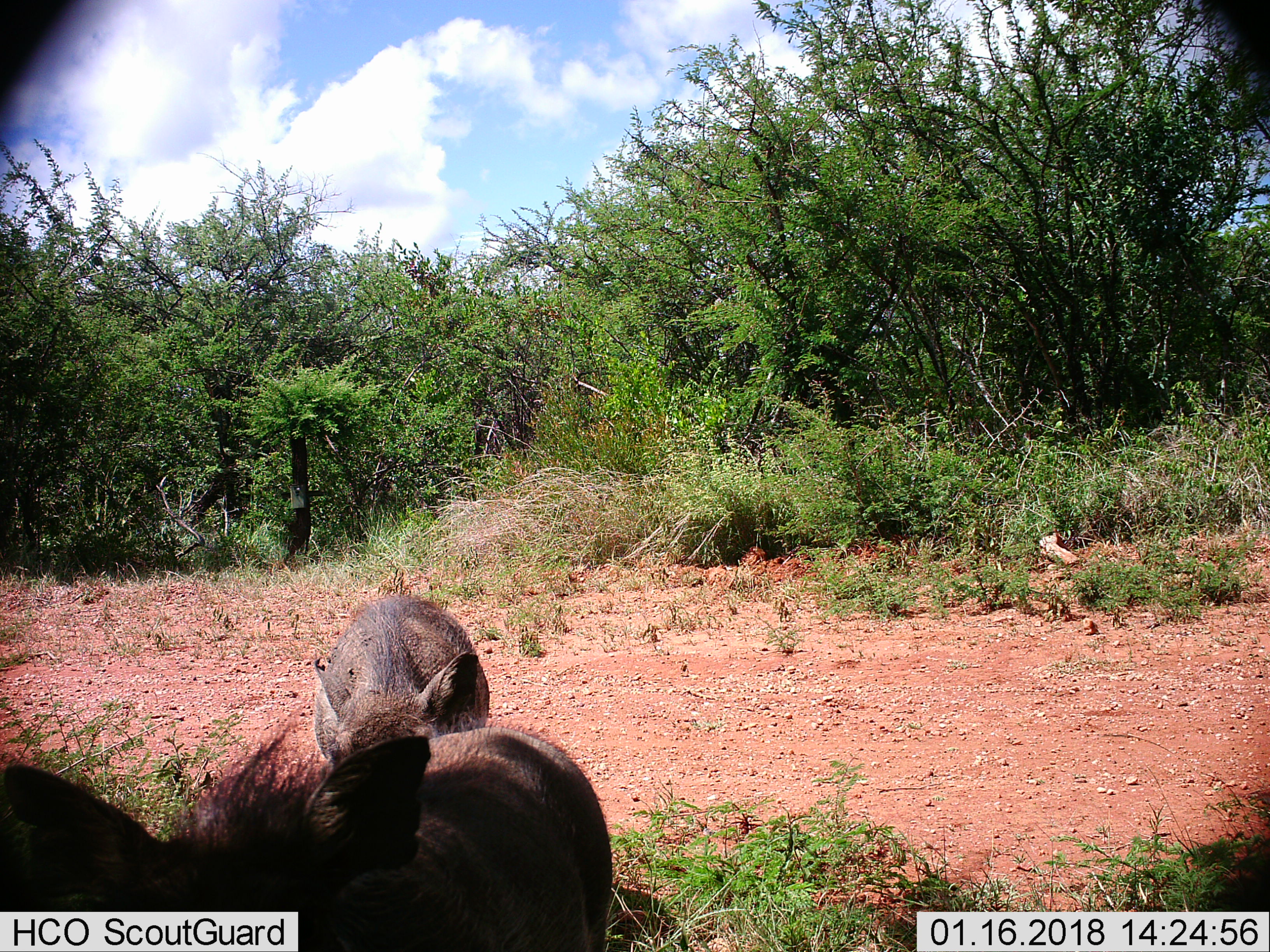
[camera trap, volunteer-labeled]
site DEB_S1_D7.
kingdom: Animalia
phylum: Chordata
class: Mammalia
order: Artiodactyla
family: Suidae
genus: Phacochoerus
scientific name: Phacochoerus africanus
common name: warthog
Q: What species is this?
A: Warthog (Phacochoerus africanus).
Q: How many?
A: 2.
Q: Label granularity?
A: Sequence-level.